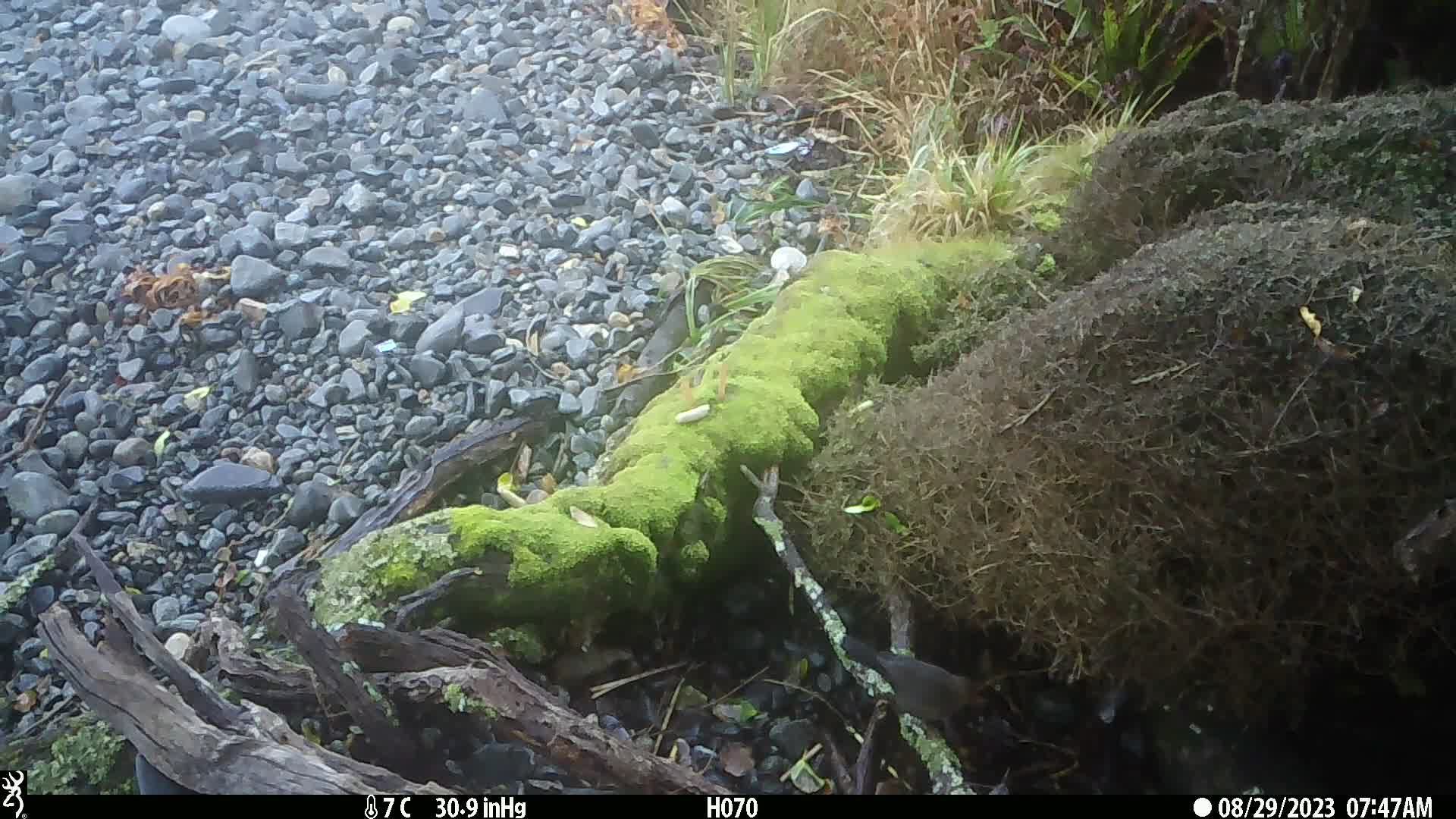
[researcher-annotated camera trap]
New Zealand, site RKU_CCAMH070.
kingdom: Animalia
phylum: Chordata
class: Aves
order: Passeriformes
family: Turdidae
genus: Turdus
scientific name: Turdus merula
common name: eurasian blackbird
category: blackbird